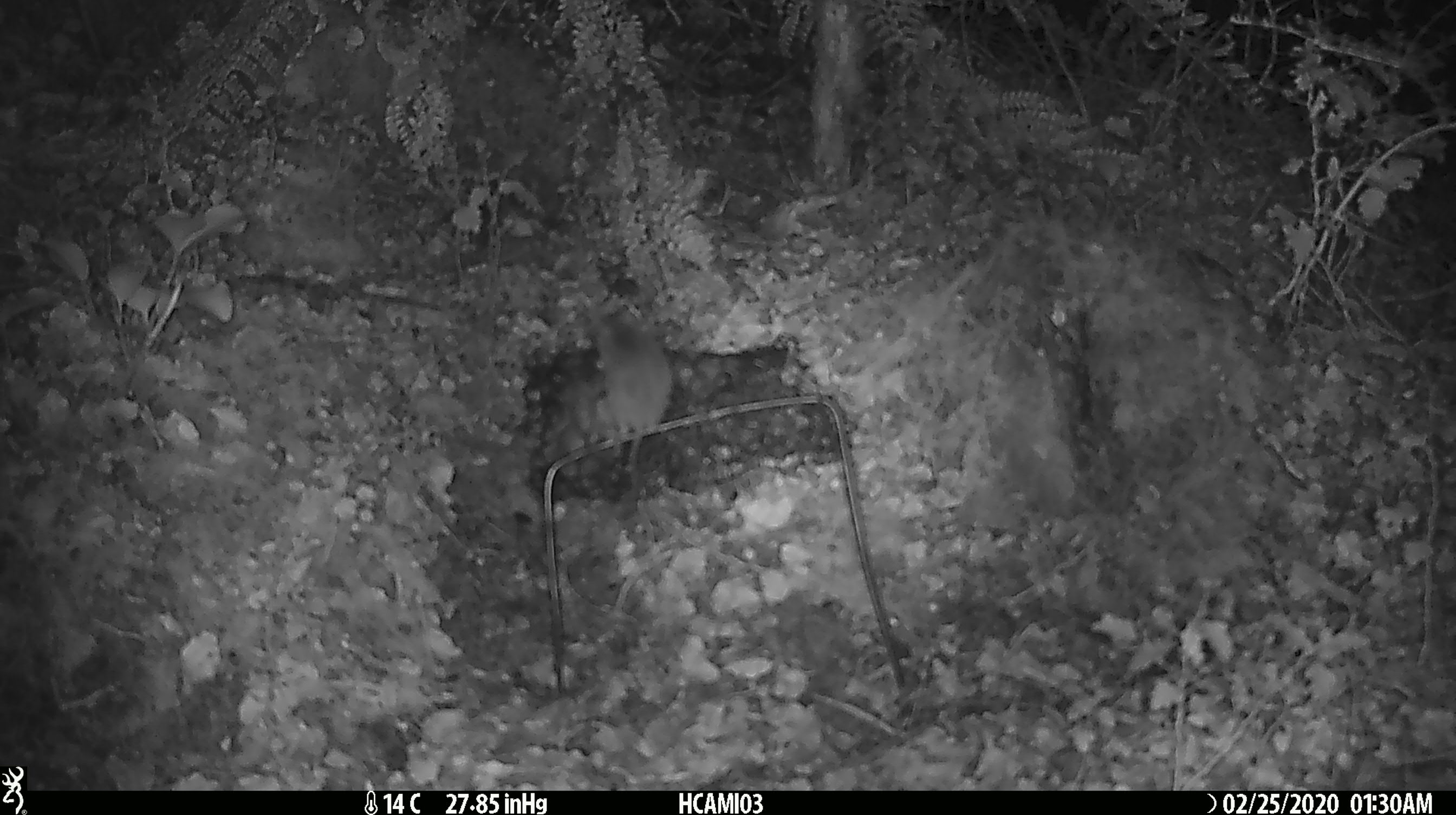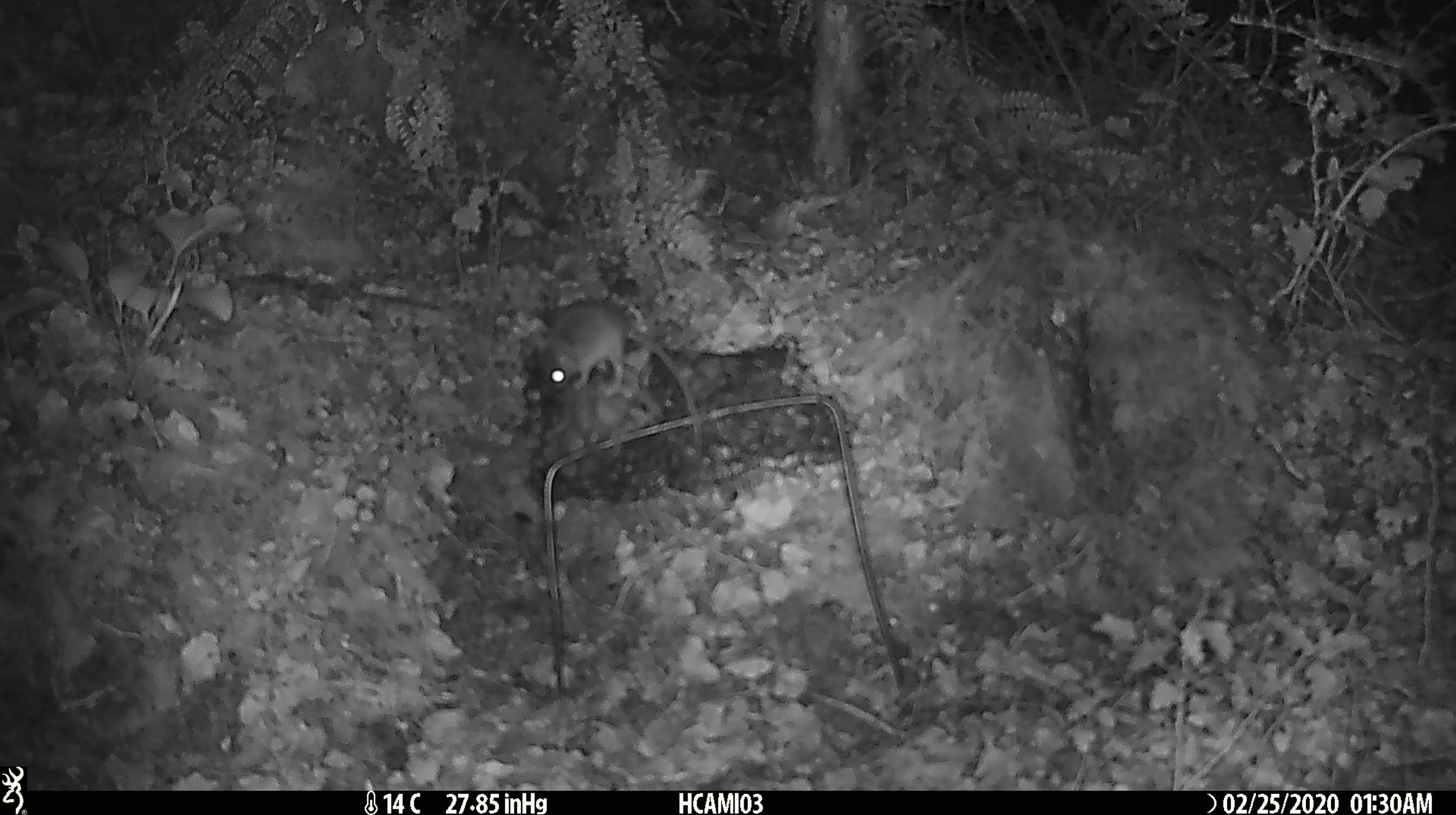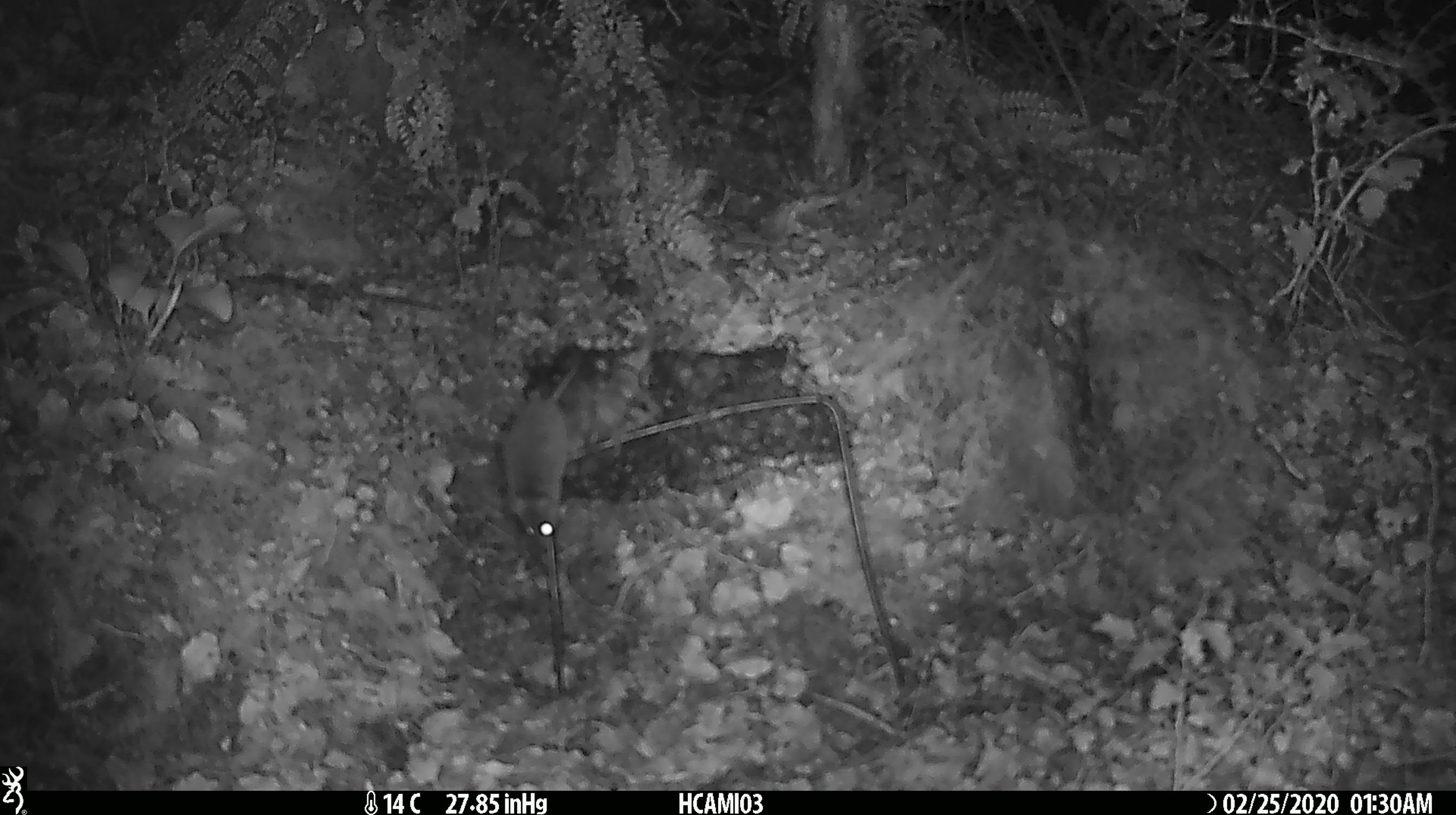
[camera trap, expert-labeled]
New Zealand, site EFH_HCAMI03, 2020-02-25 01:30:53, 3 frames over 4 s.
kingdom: Animalia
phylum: Chordata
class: Mammalia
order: Rodentia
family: Muridae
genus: Mus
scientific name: Mus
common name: mouse